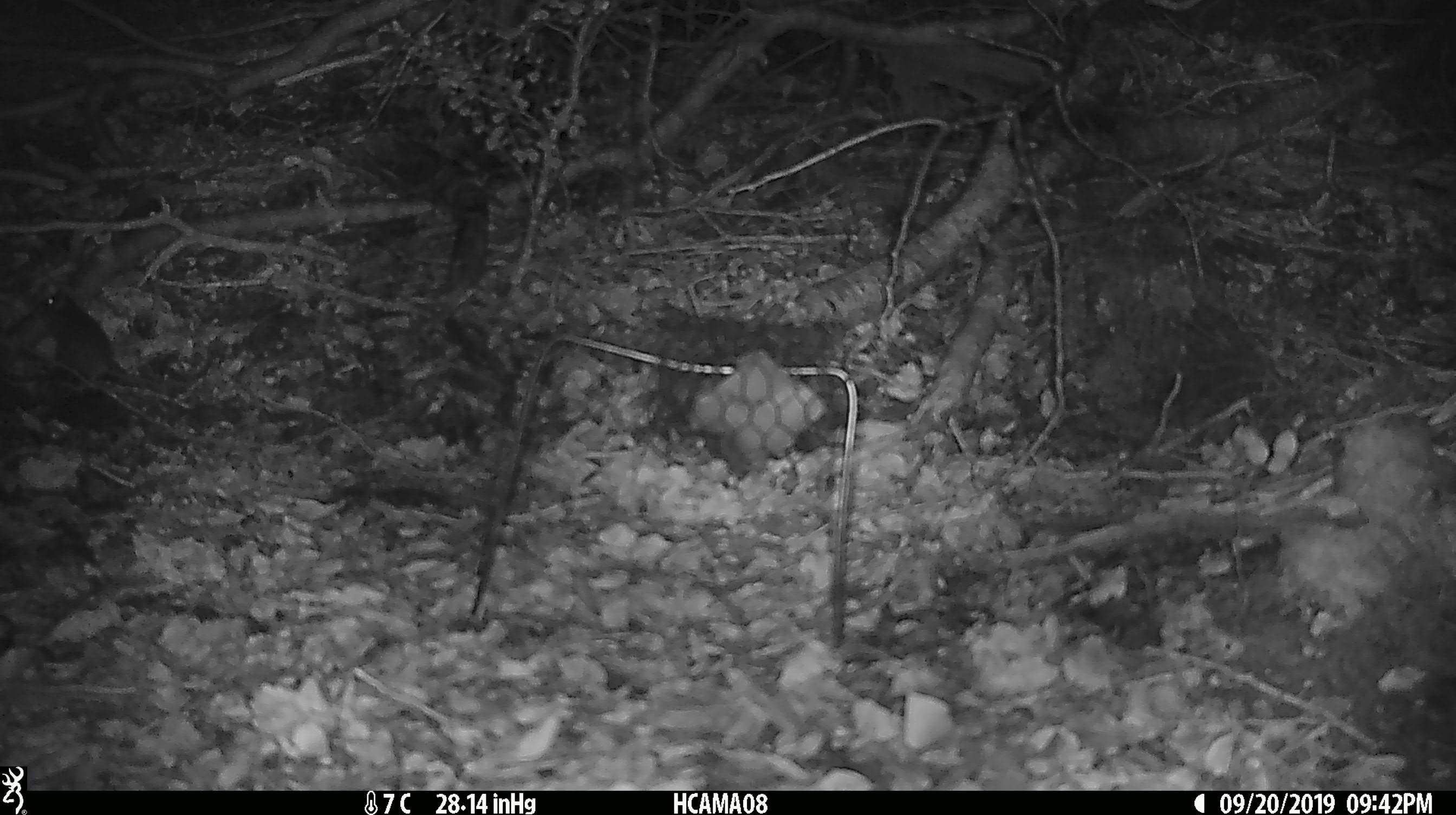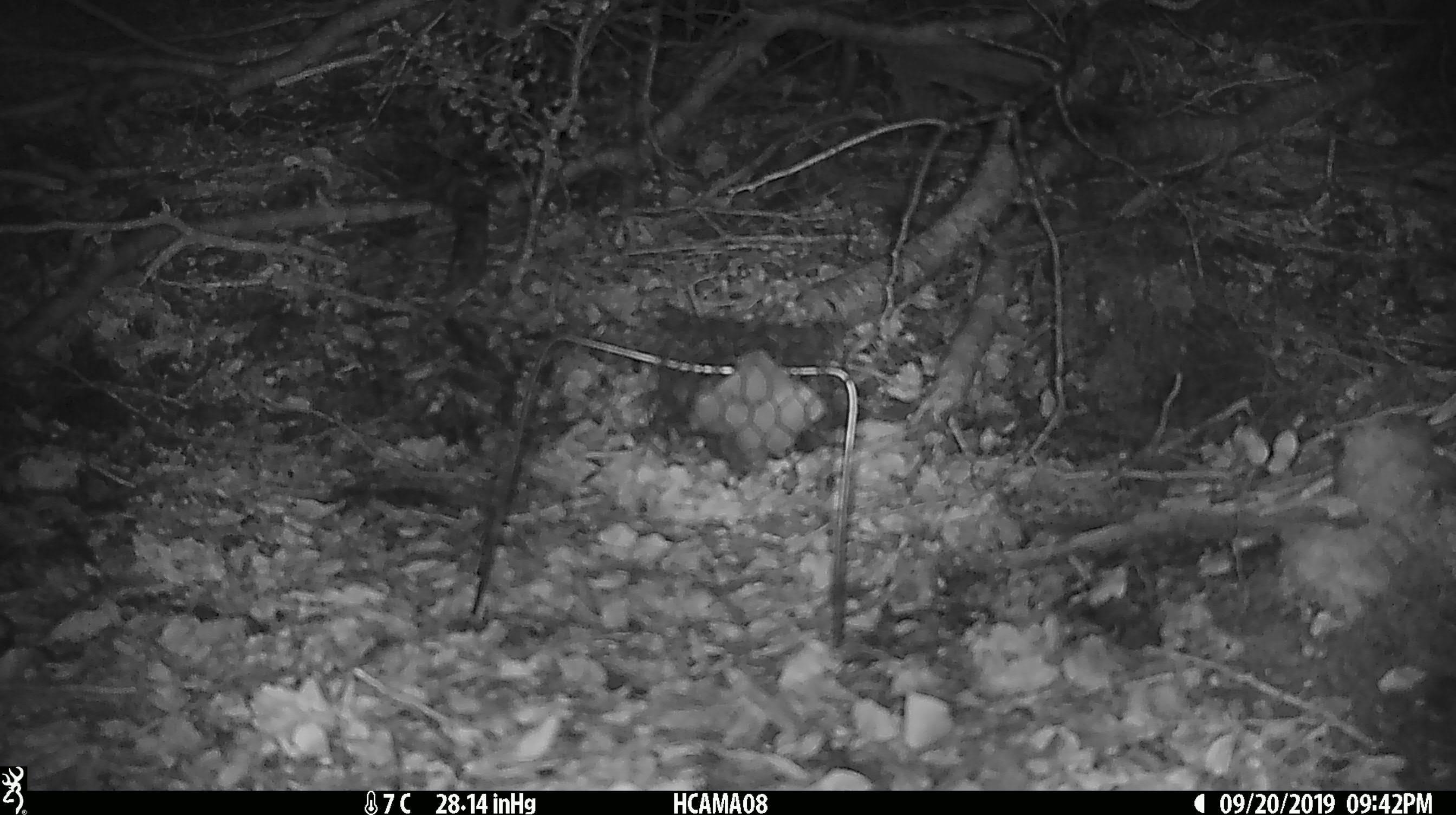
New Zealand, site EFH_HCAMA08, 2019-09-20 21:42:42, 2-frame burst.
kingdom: Animalia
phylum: Chordata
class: Mammalia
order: Rodentia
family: Muridae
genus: Mus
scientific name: Mus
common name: mouse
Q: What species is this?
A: Mouse (Mus).